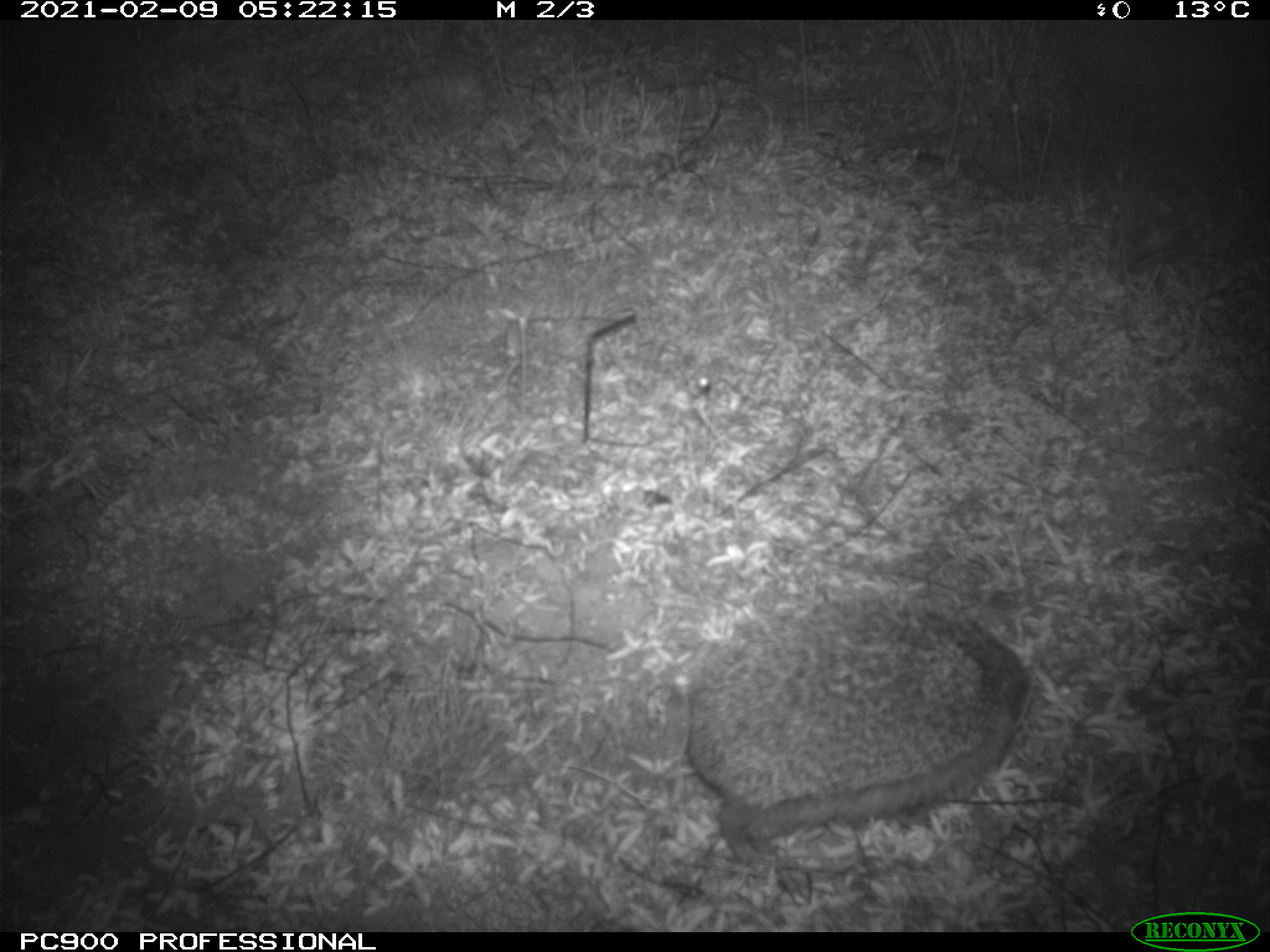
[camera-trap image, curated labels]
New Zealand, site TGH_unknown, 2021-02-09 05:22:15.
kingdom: Animalia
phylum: Chordata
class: Mammalia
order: Eulipotyphla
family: Erinaceidae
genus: Erinaceus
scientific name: Erinaceus europaeus europaeus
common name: european hedgehog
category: hedgehog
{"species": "hedgehog (european hedgehog) (Erinaceus europaeus europaeus)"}